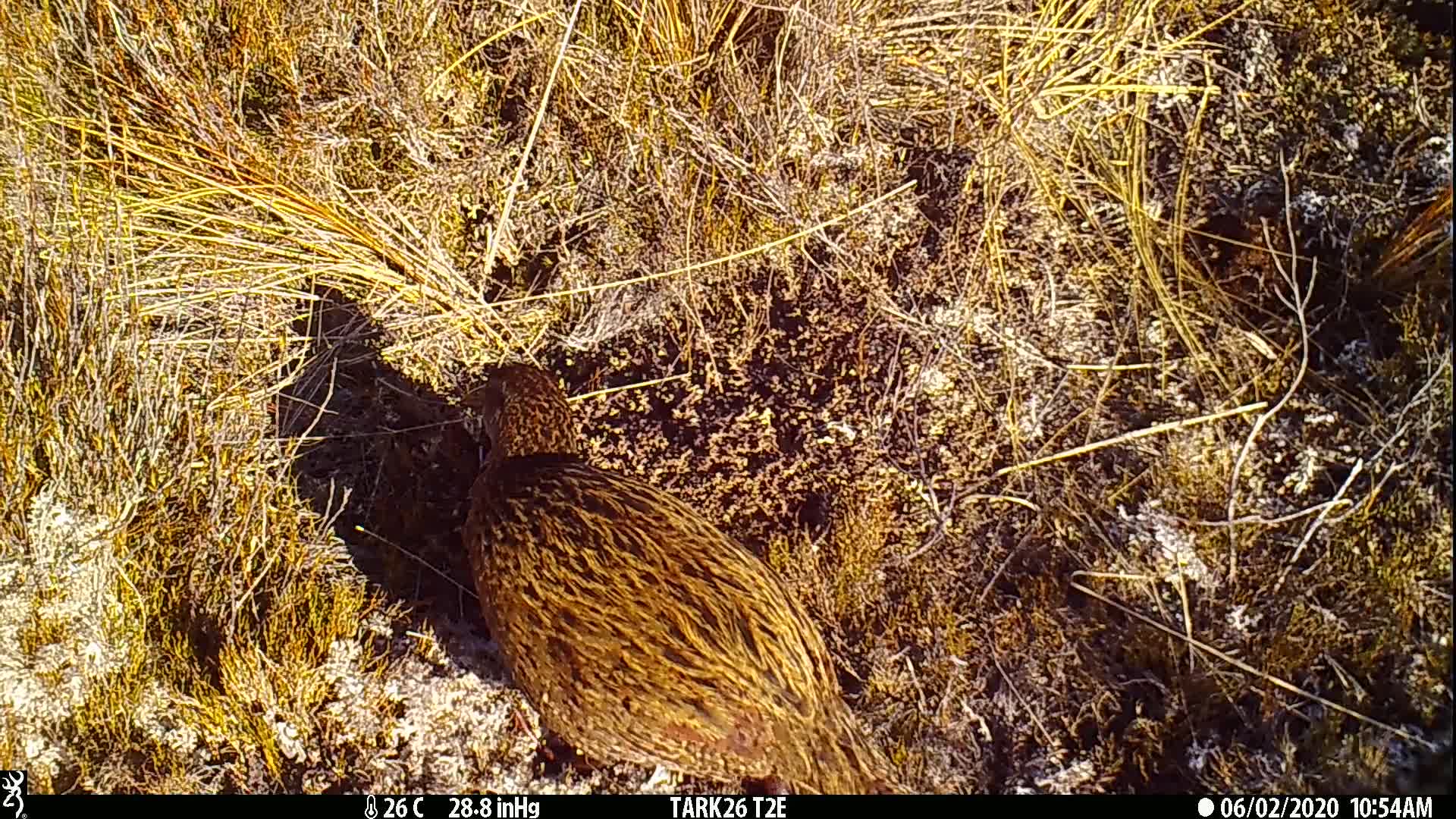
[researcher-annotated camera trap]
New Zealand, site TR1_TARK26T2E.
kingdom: Animalia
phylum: Chordata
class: Aves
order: Gruiformes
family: Rallidae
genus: Gallirallus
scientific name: Gallirallus australis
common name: weka